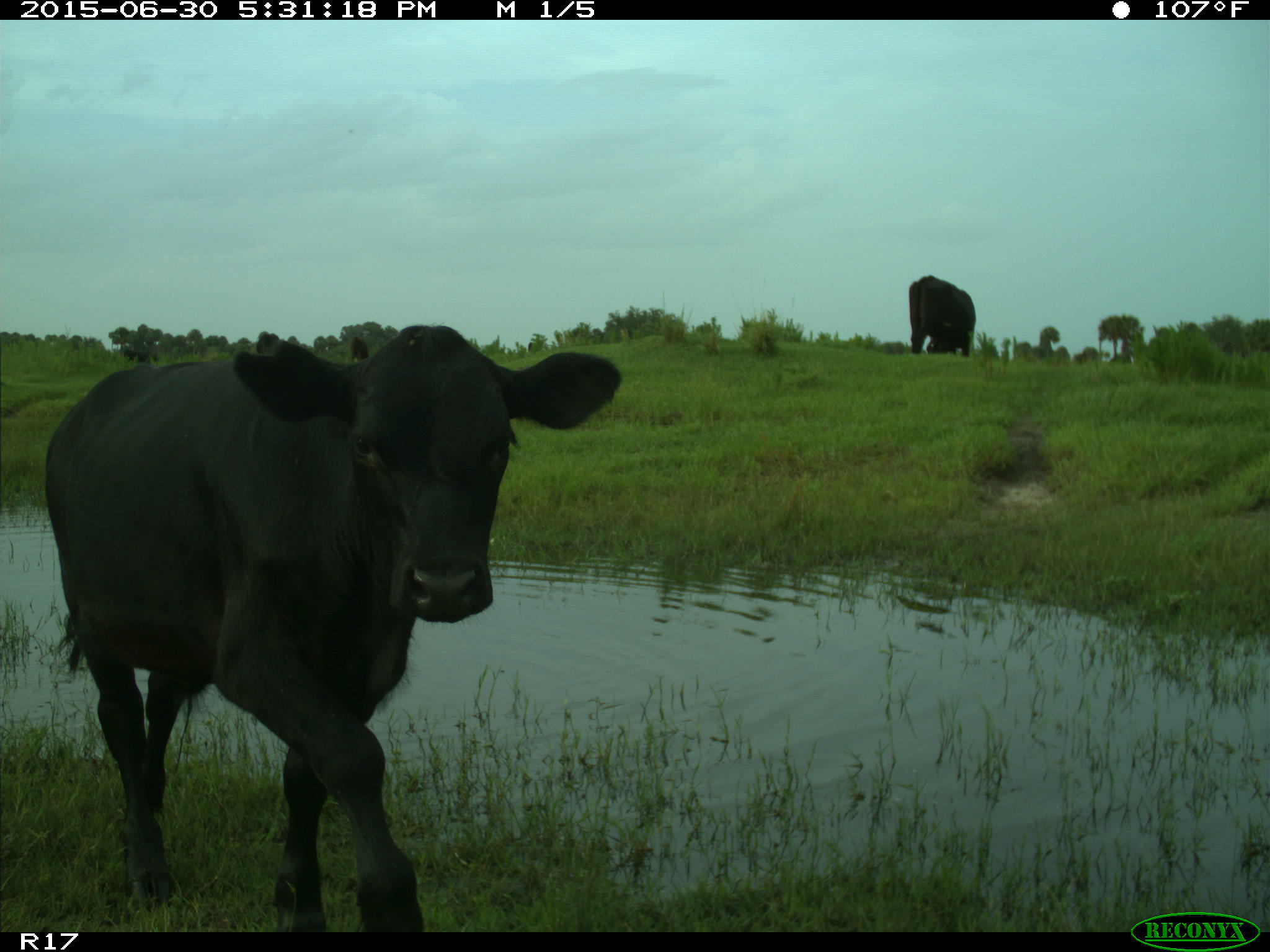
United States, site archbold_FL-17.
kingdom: Animalia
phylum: Chordata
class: Mammalia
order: Artiodactyla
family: Bovidae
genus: Bos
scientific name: Bos taurus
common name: domestic cow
Bos taurus (domestic cow).